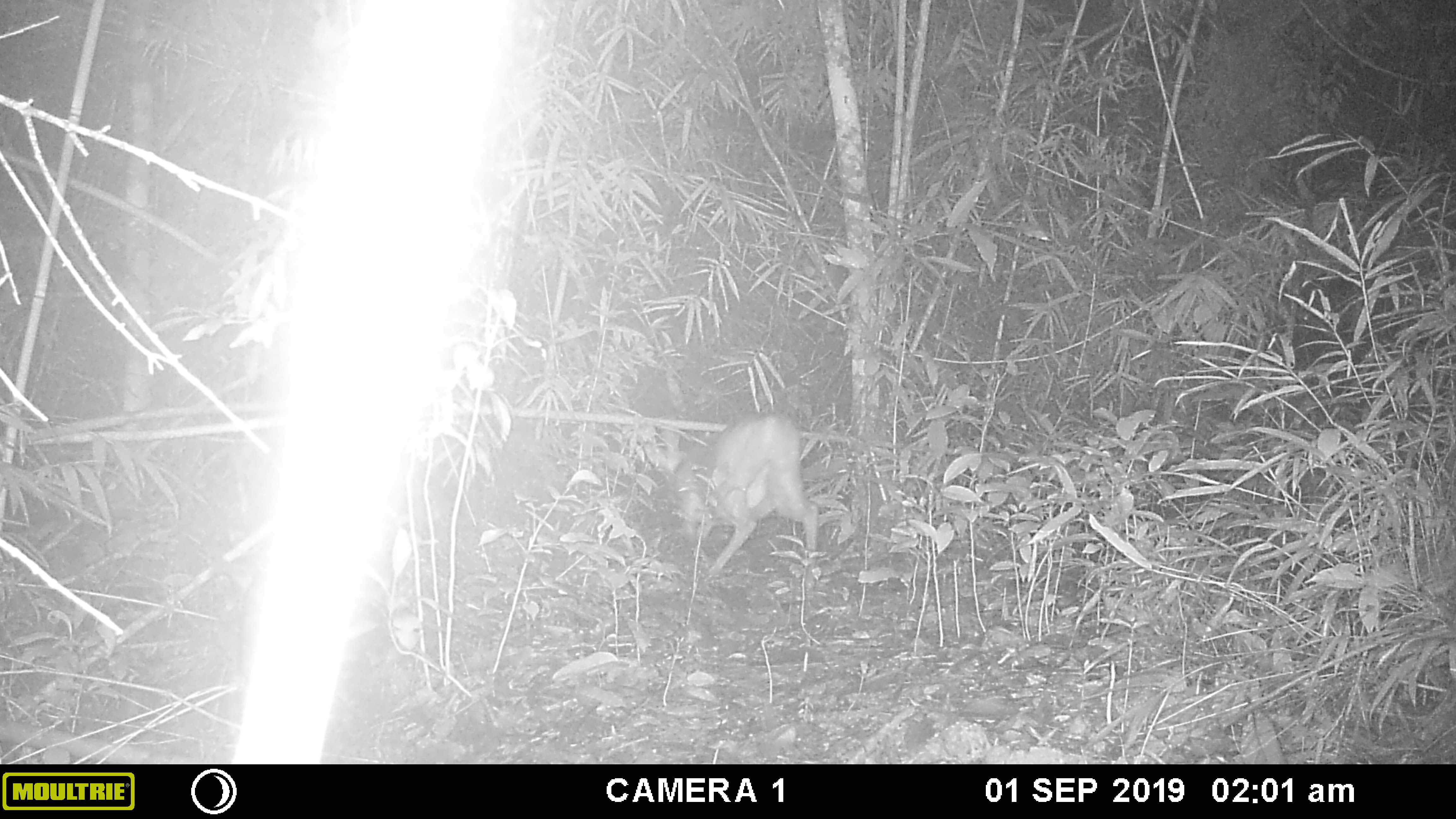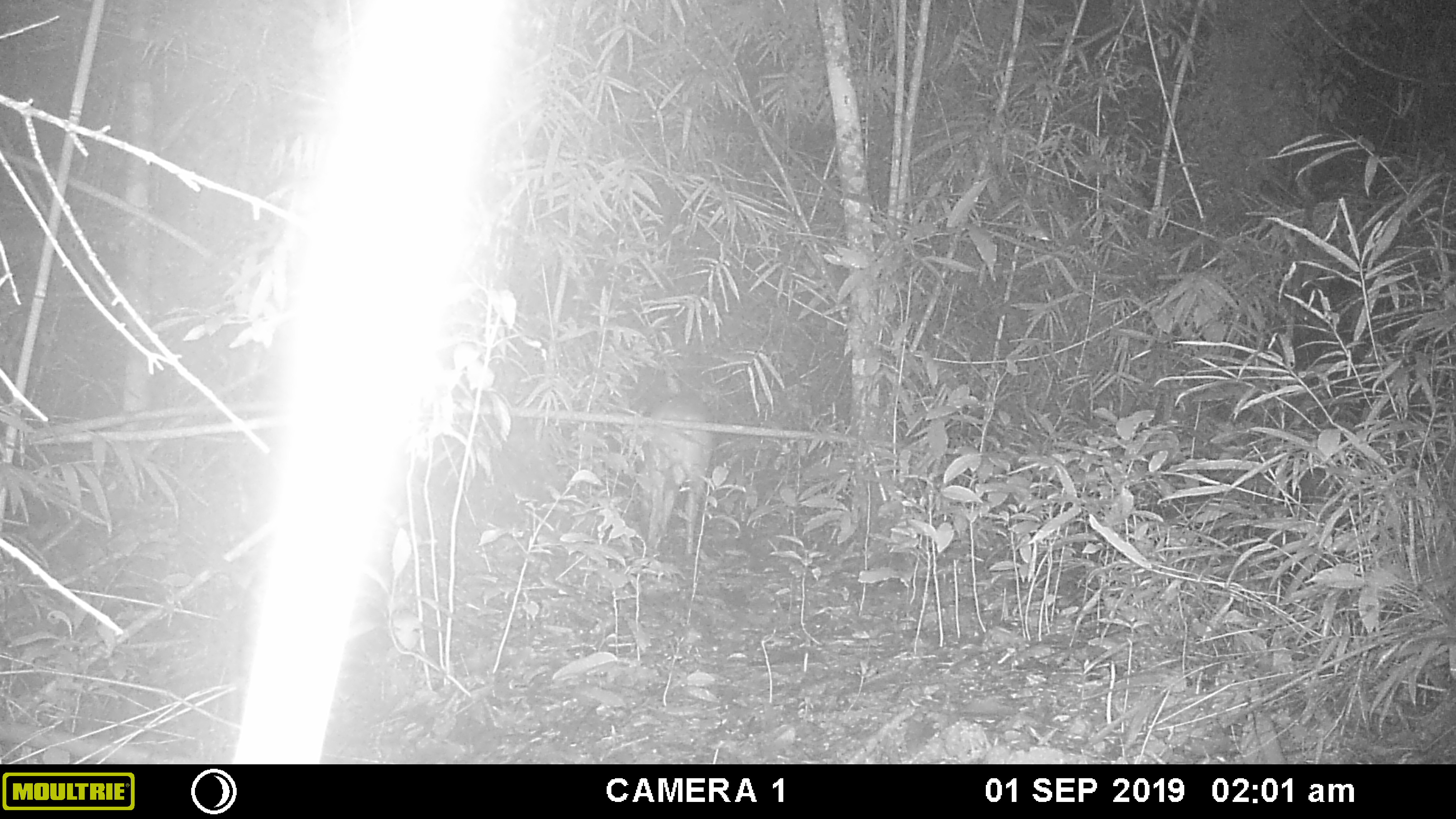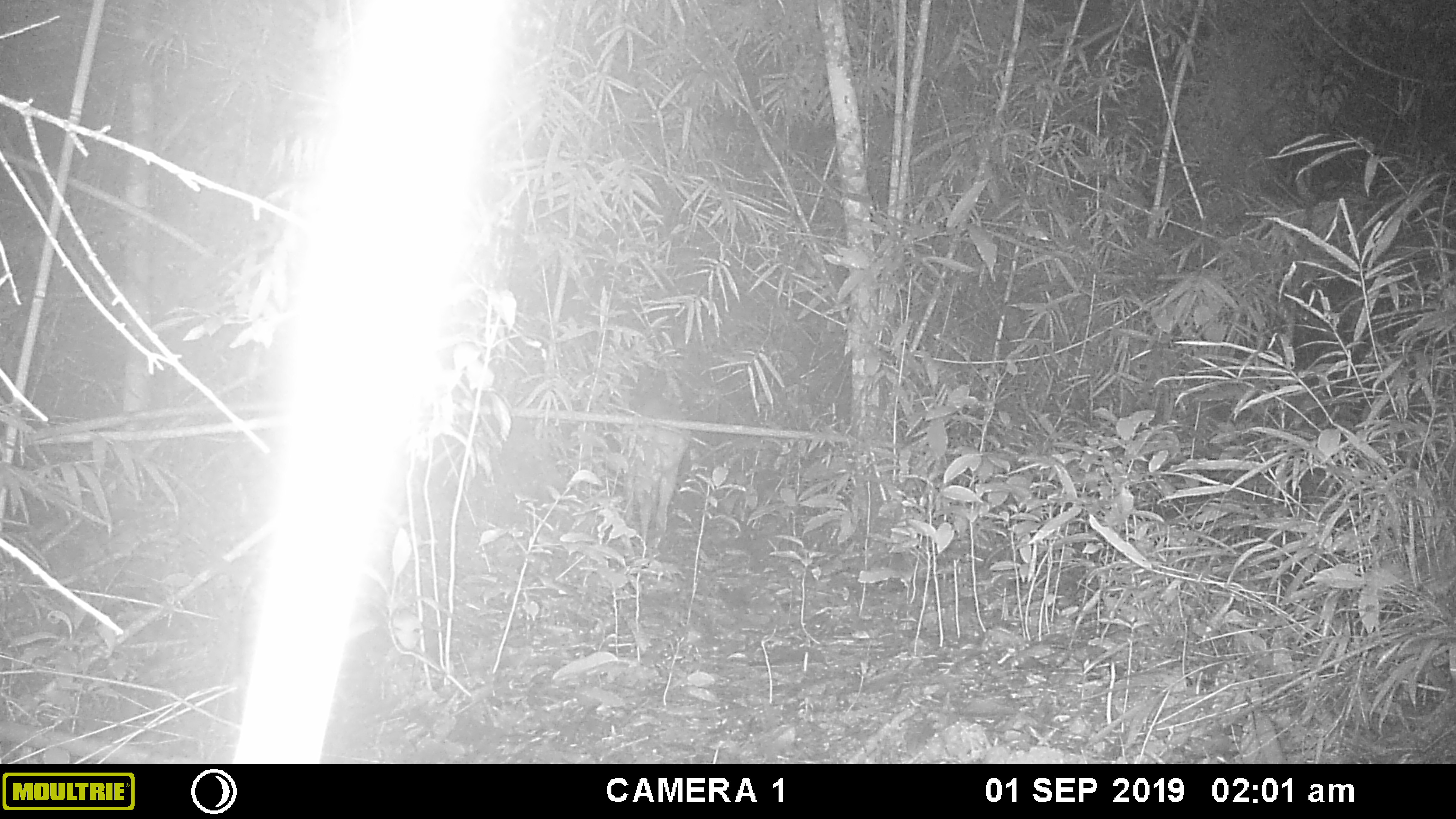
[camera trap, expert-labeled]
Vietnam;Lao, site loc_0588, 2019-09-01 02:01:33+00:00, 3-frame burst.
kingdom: Animalia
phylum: Chordata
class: Mammalia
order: Artiodactyla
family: Cervidae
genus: Muntiacus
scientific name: Muntiacus muntjak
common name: red muntjac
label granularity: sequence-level